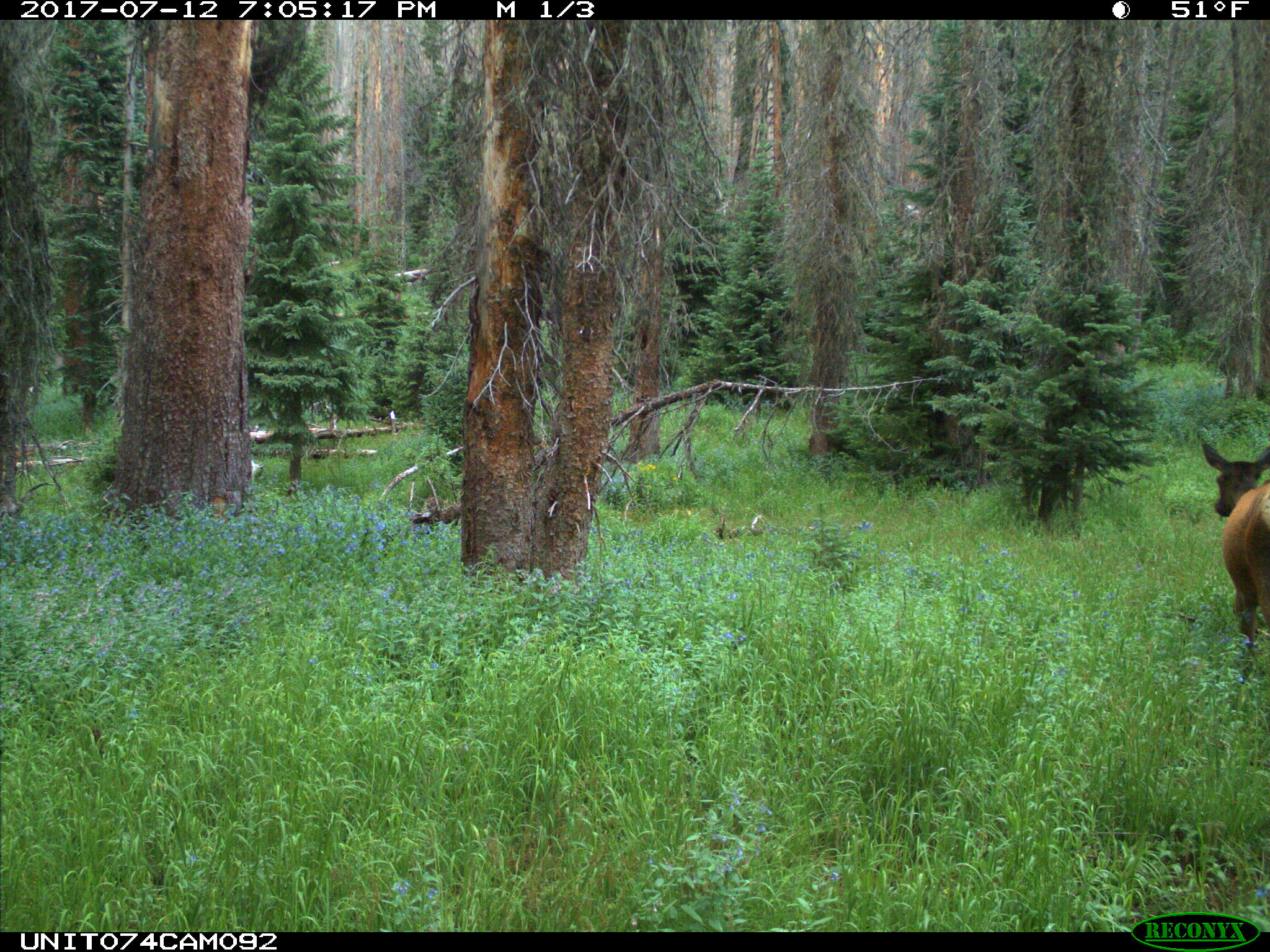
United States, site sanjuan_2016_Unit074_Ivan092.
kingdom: Animalia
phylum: Chordata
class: Mammalia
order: Artiodactyla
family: Cervidae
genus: Cervus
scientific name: Cervus elaphus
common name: red deer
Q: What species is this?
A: Cervus elaphus (red deer).